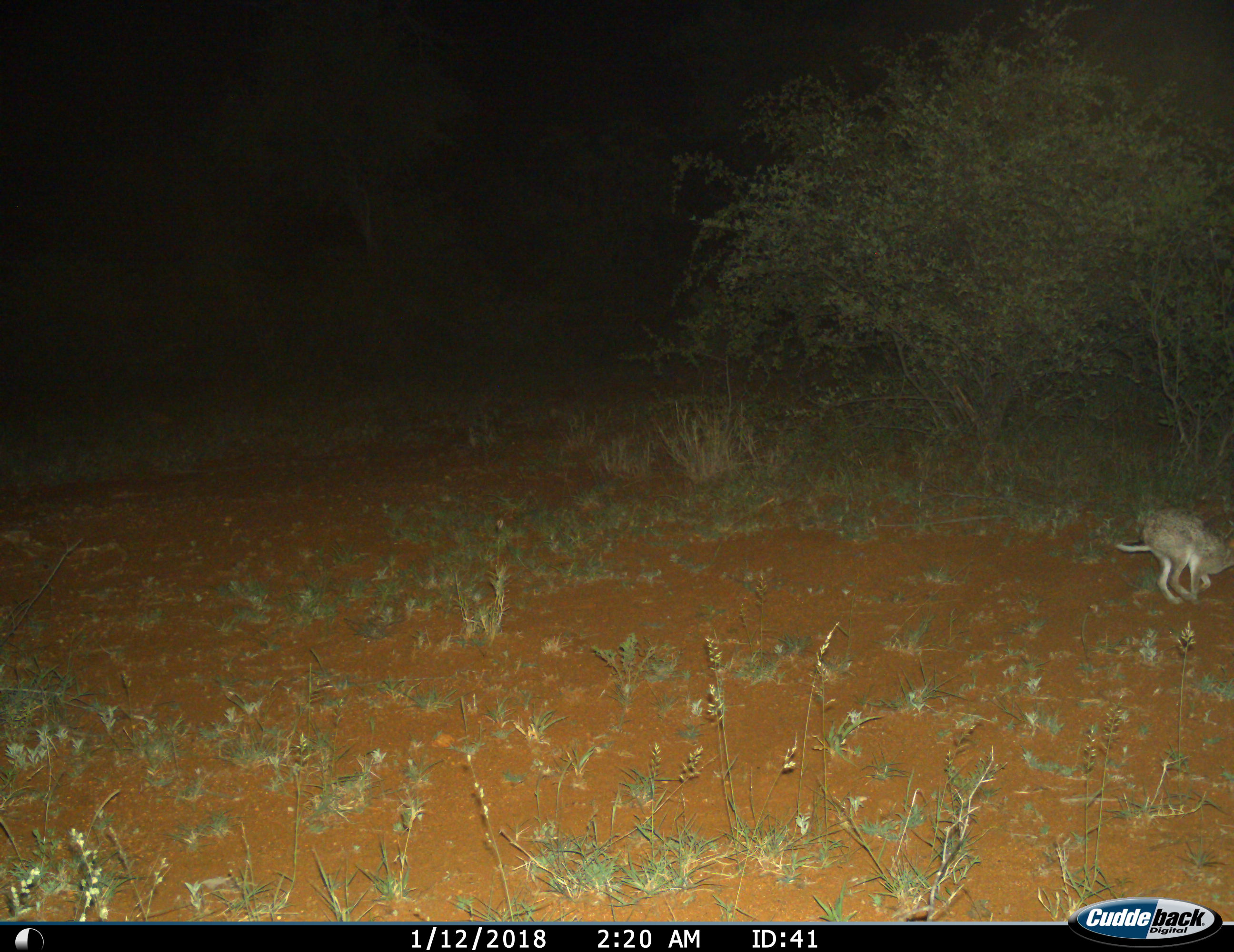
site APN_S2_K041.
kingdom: Animalia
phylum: Chordata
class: Mammalia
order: Lagomorpha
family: Leporidae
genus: Lepus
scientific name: Lepus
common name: hare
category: hareunknown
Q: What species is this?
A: Hareunknown (hare) (Lepus).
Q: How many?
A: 1.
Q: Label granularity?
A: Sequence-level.